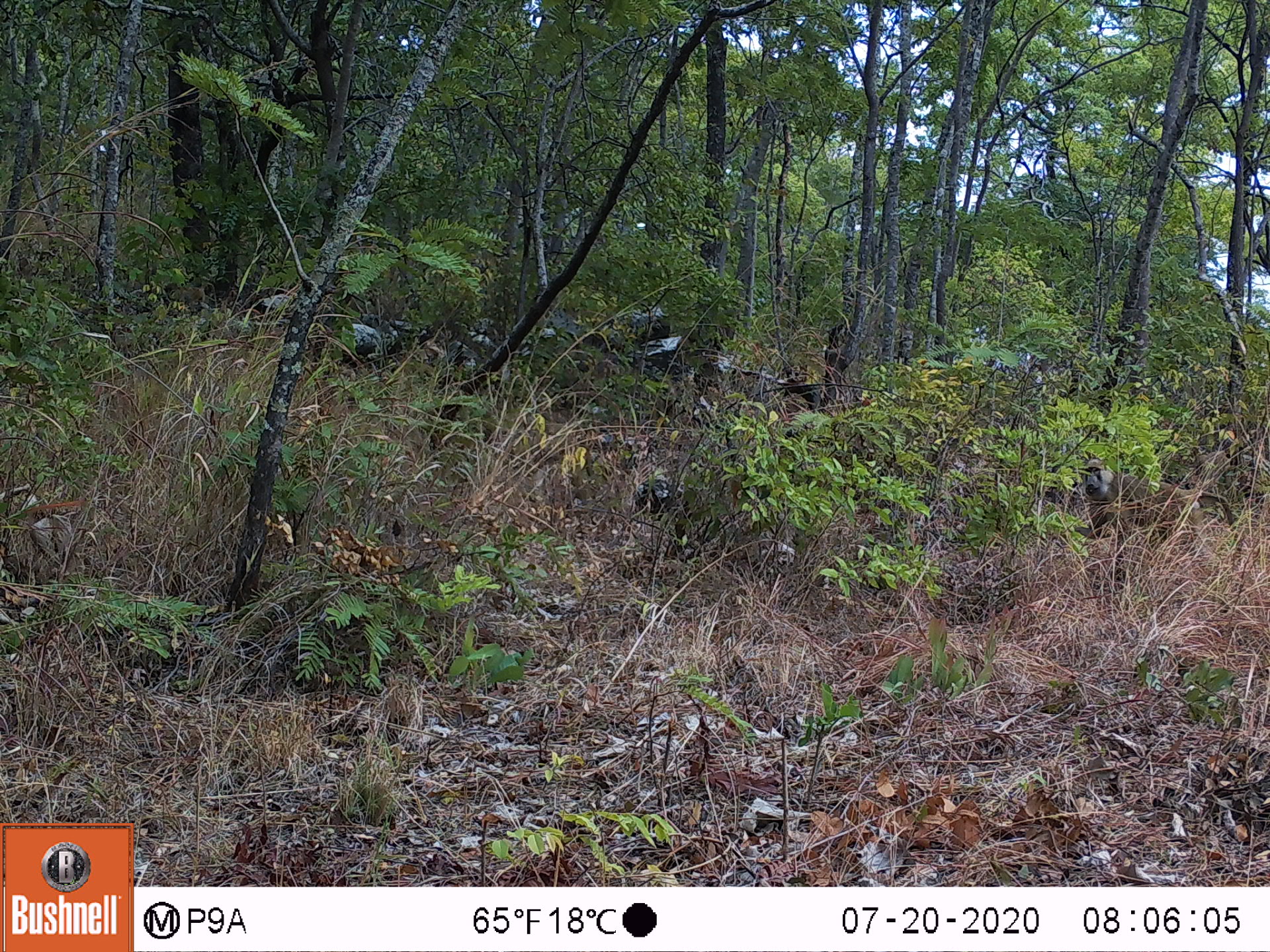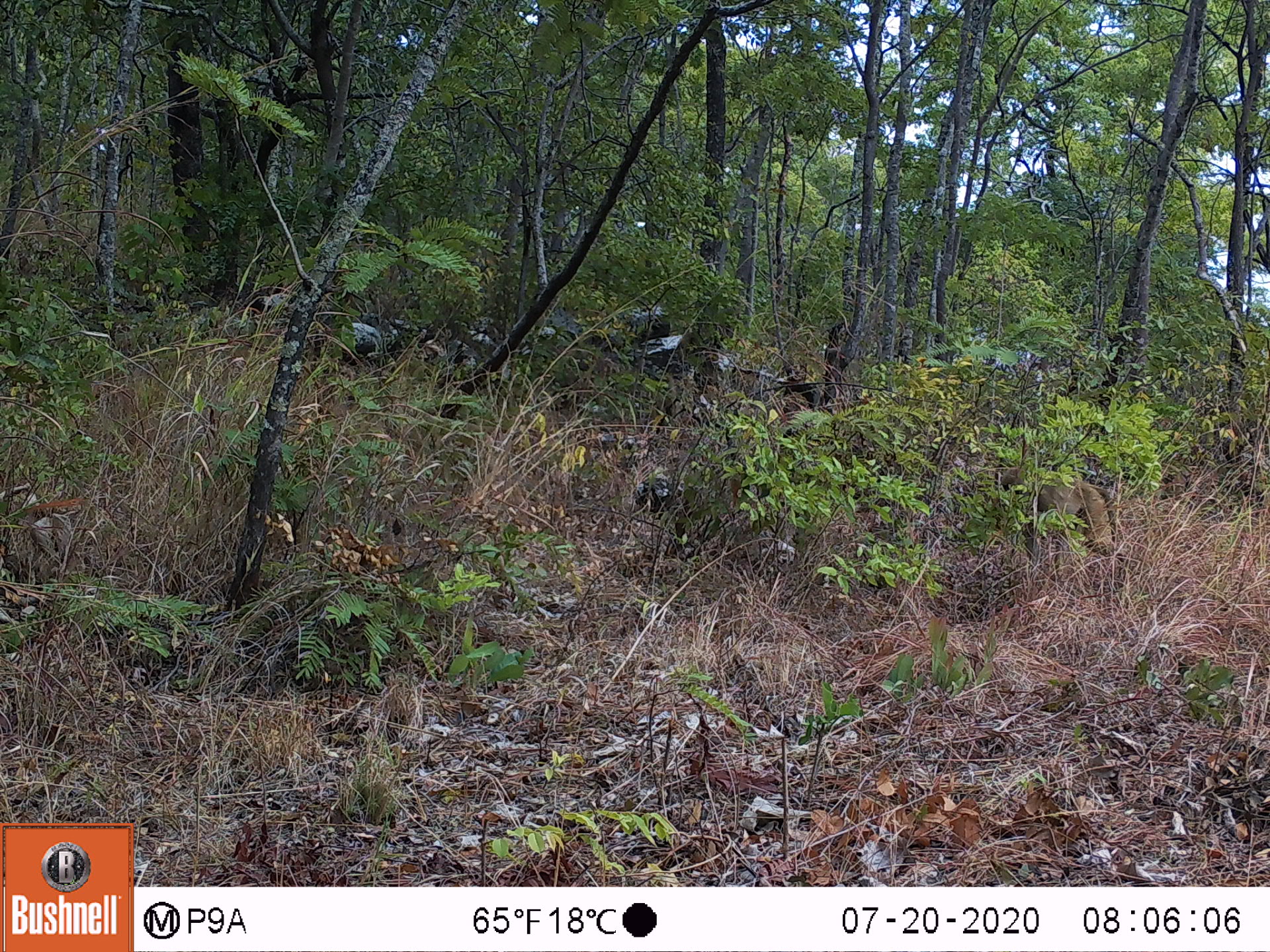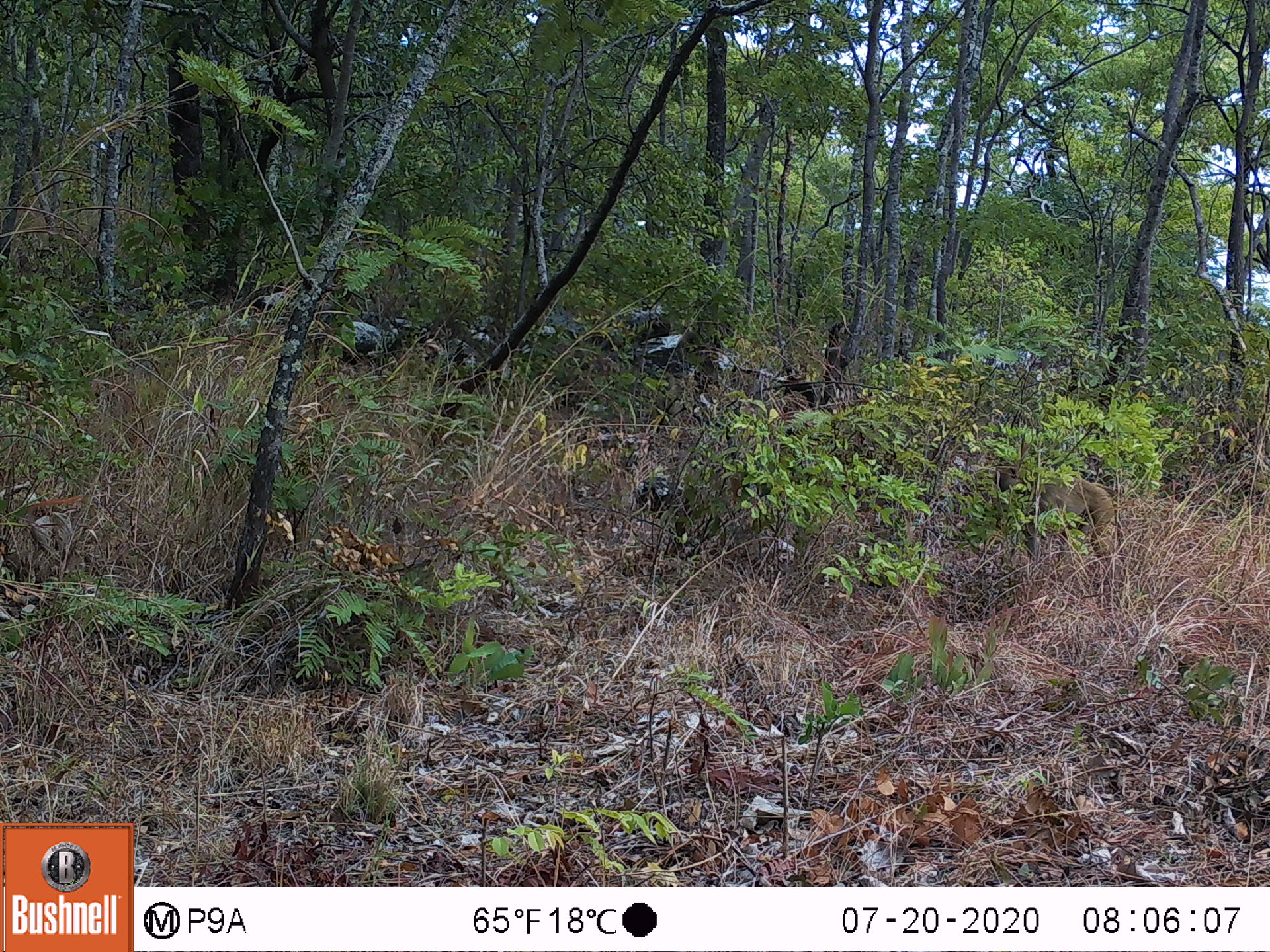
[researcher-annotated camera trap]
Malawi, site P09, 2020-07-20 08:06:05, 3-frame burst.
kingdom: Animalia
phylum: Chordata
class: Mammalia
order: Primates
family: Cercopithecidae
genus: Papio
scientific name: Papio cynocephalus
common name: yellow baboon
Yellow baboon (Papio cynocephalus), count 1.